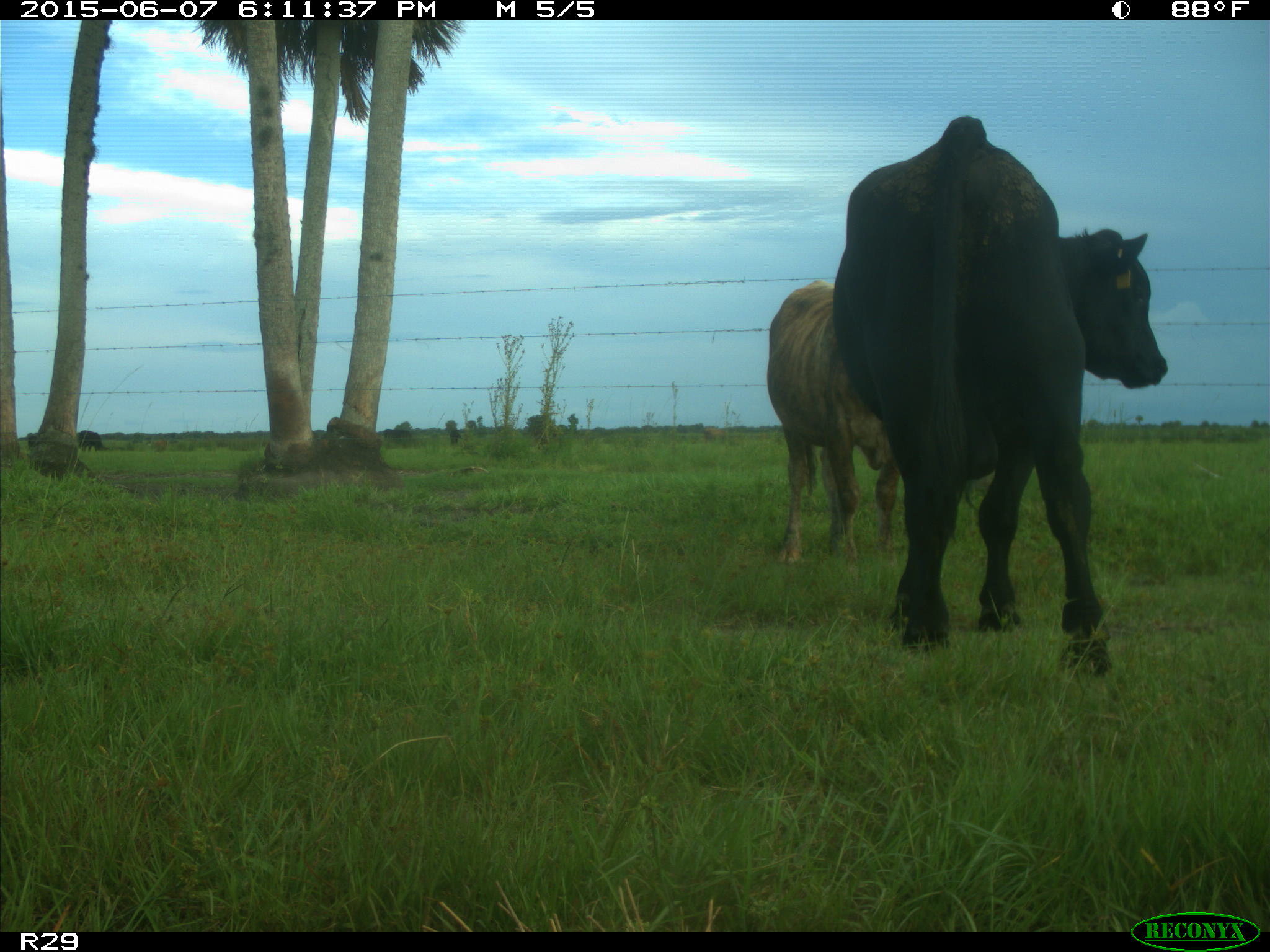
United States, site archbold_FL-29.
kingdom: Animalia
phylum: Chordata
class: Mammalia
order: Artiodactyla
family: Bovidae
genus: Bos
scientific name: Bos taurus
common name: domestic cow